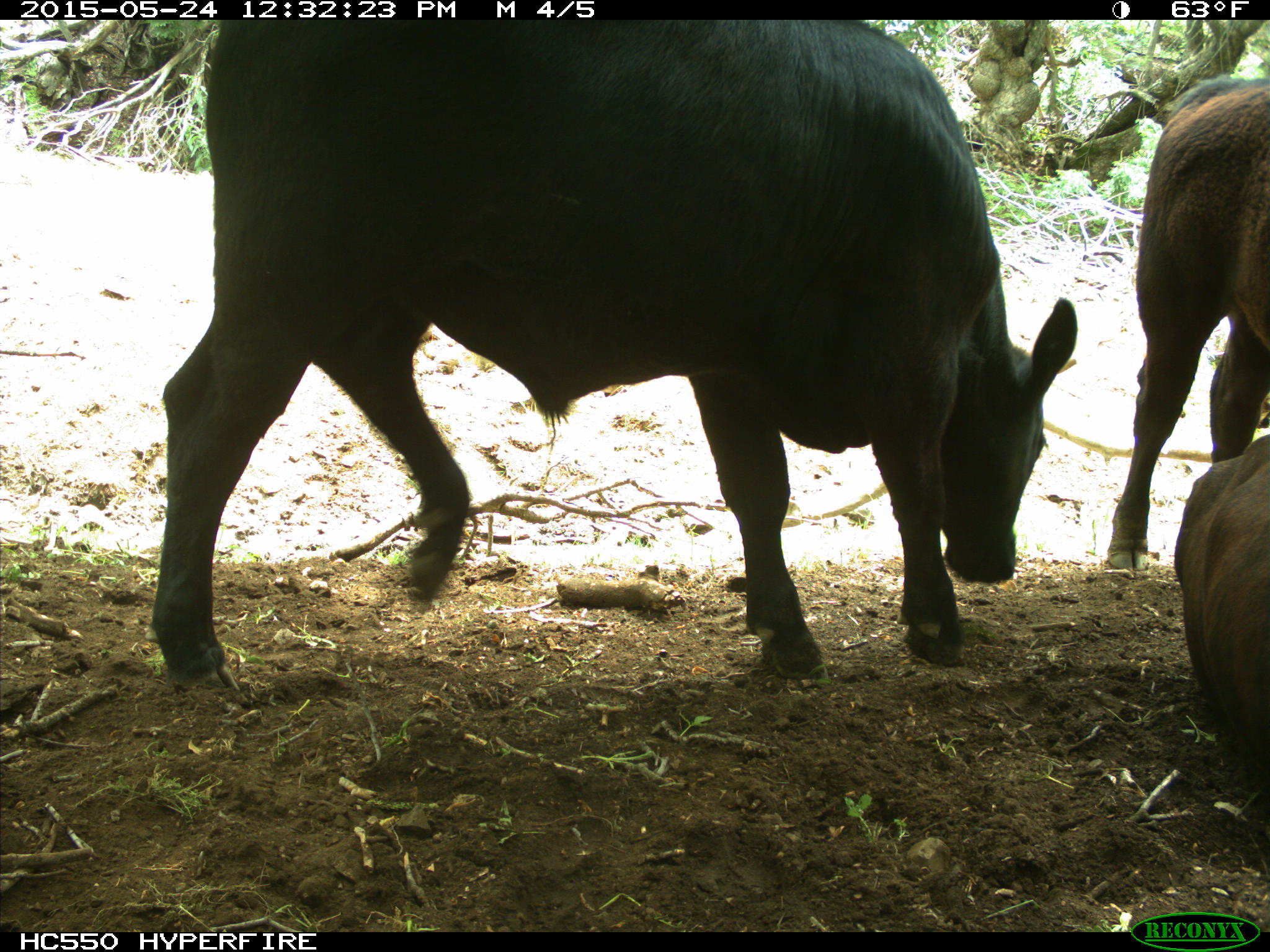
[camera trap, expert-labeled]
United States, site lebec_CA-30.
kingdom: Animalia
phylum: Chordata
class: Mammalia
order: Artiodactyla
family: Bovidae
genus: Bos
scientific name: Bos taurus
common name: domestic cow